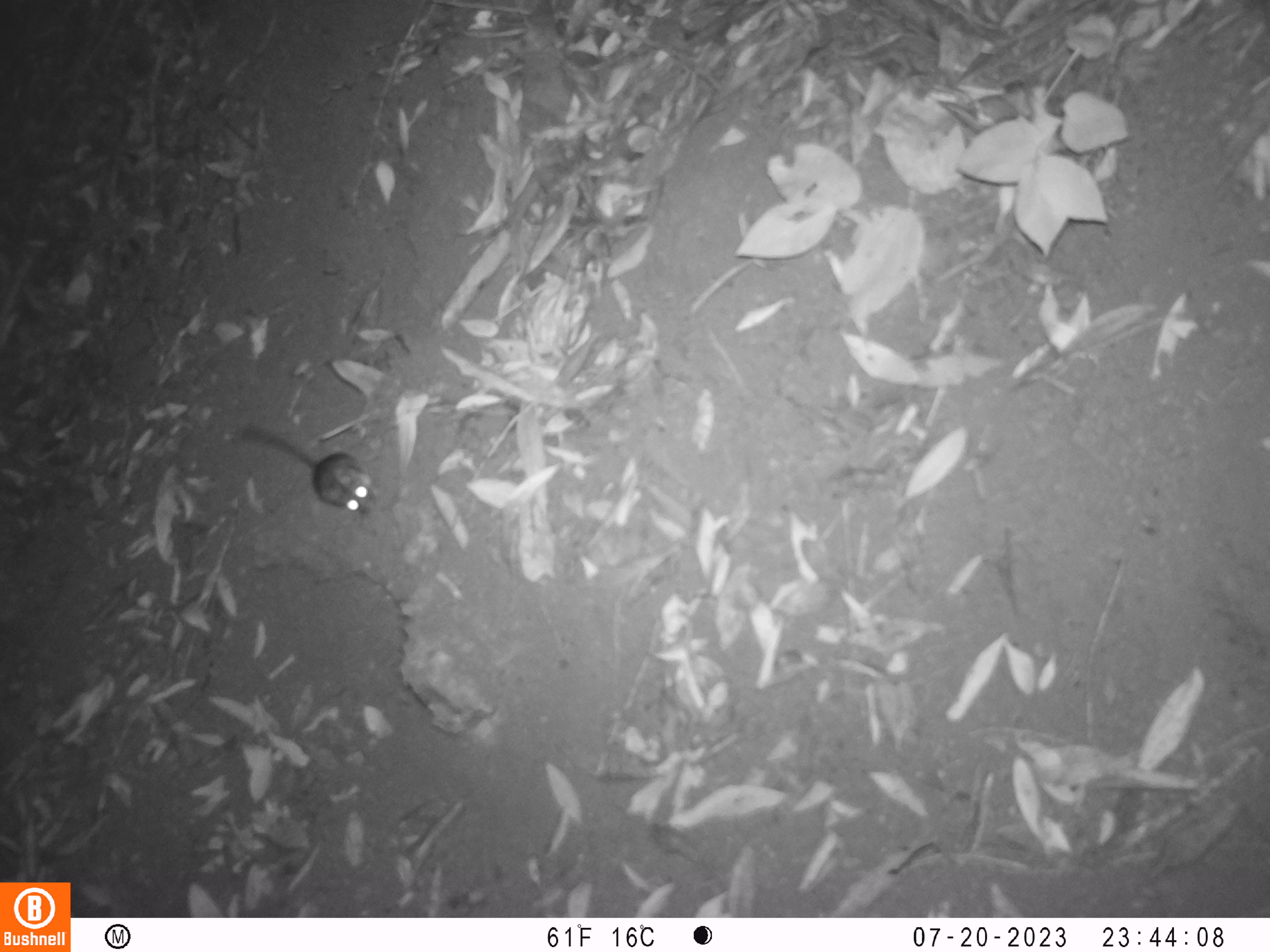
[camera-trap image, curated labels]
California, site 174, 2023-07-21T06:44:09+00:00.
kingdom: Animalia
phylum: Chordata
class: Mammalia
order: Rodentia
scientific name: Rodentia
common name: mouse or rat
Mouse or rat (Rodentia).